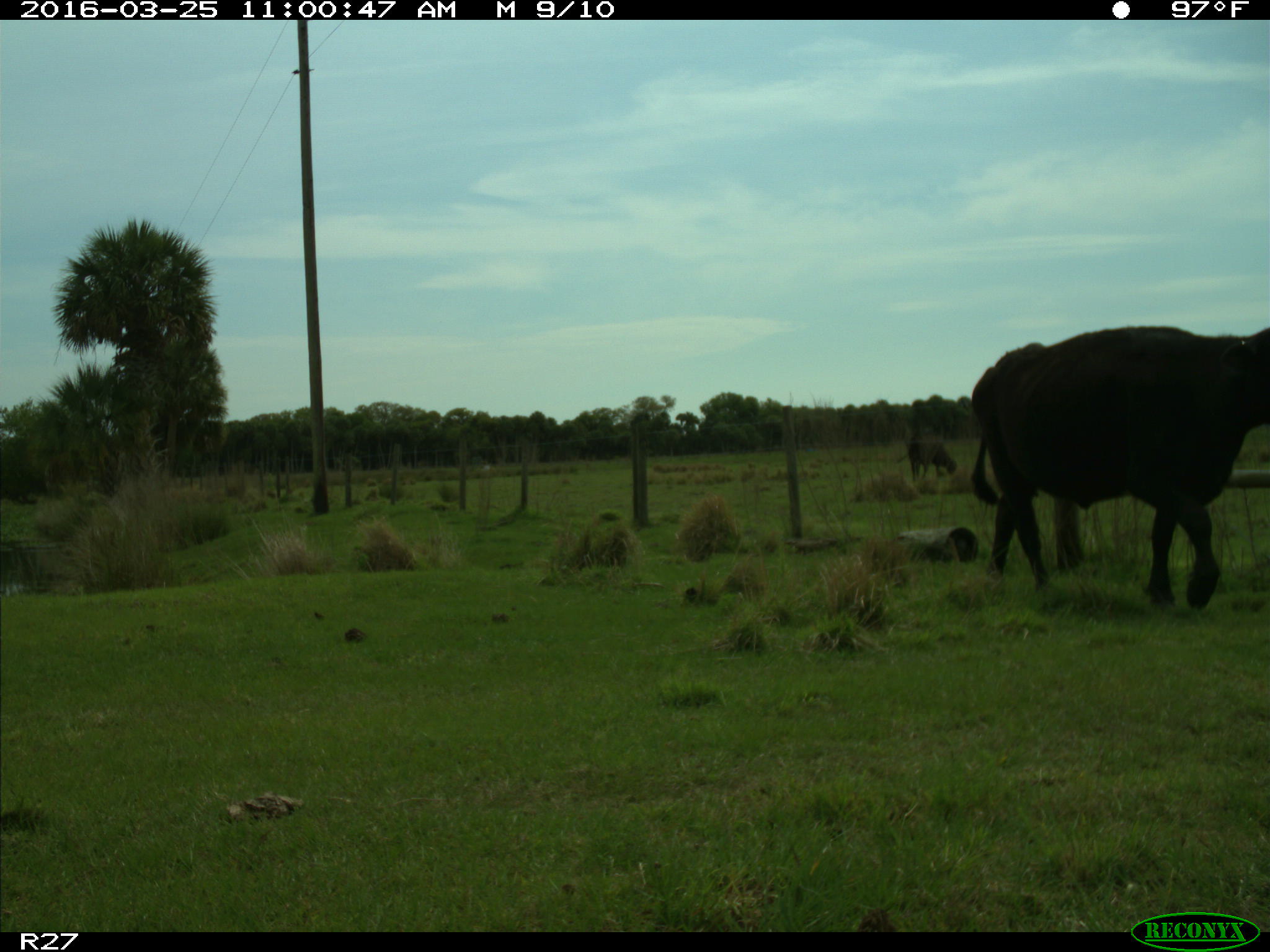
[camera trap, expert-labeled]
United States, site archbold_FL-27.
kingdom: Animalia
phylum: Chordata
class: Mammalia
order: Artiodactyla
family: Bovidae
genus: Bos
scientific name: Bos taurus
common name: domestic cow